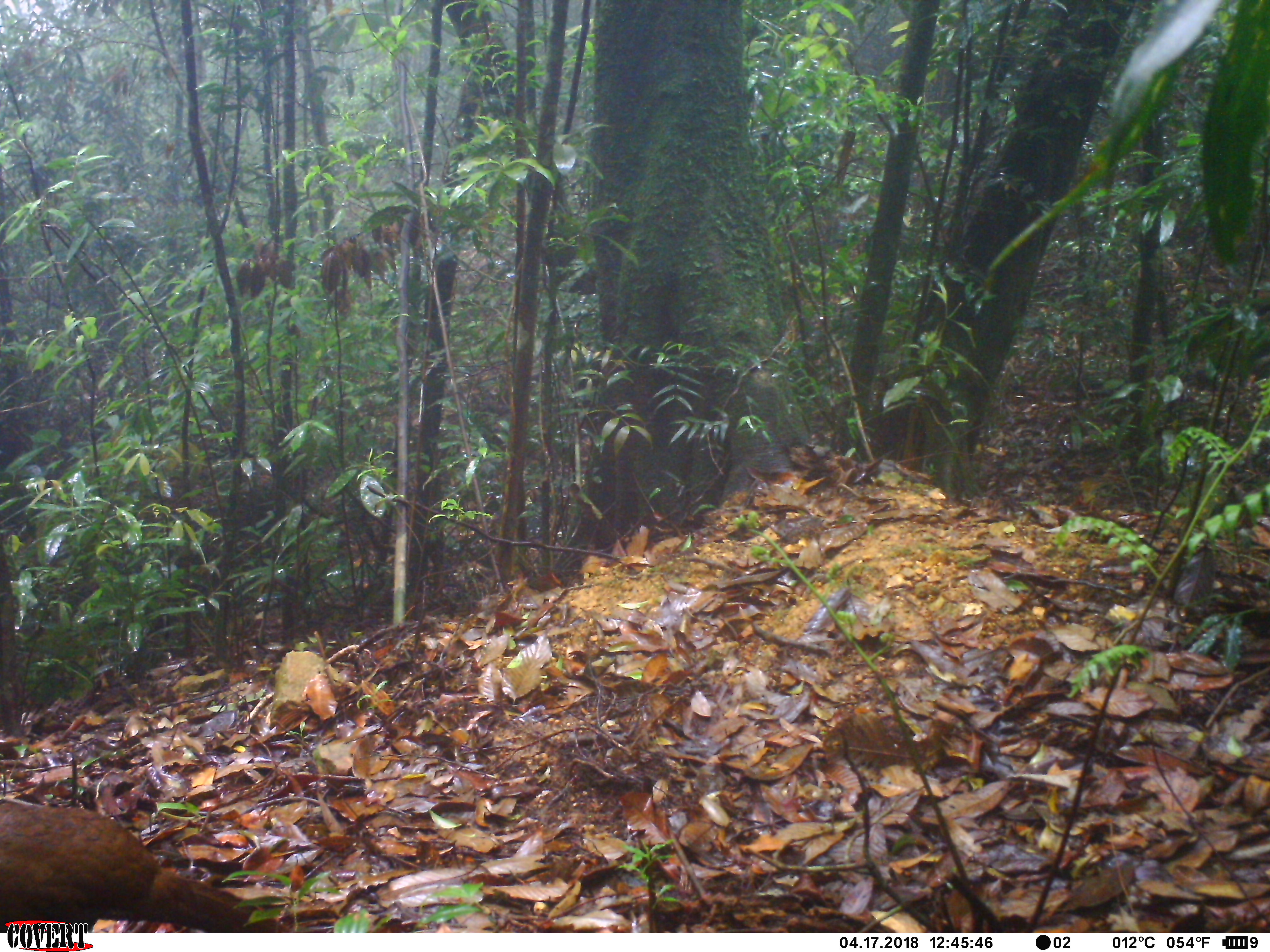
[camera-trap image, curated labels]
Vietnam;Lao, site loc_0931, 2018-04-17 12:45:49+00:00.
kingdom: Animalia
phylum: Chordata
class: Aves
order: Galliformes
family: Phasianidae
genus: Lophura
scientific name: Lophura nycthemera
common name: silver pheasant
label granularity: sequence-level